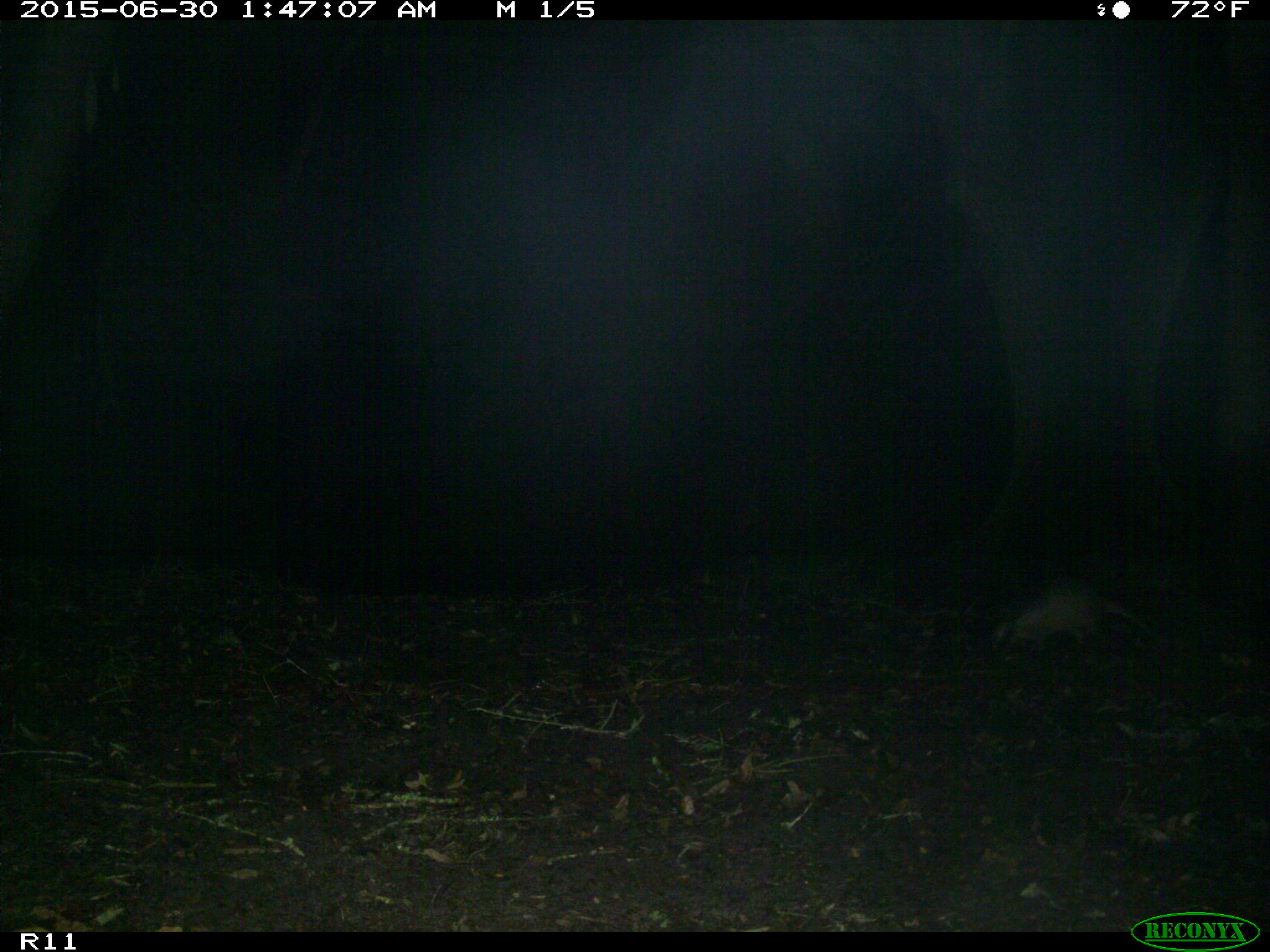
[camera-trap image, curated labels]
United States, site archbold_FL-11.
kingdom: Animalia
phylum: Chordata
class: Mammalia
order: Cingulata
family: Dasypodidae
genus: Dasypus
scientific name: Dasypus novemcinctus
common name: nine-banded armadillo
Dasypus novemcinctus (nine-banded armadillo).